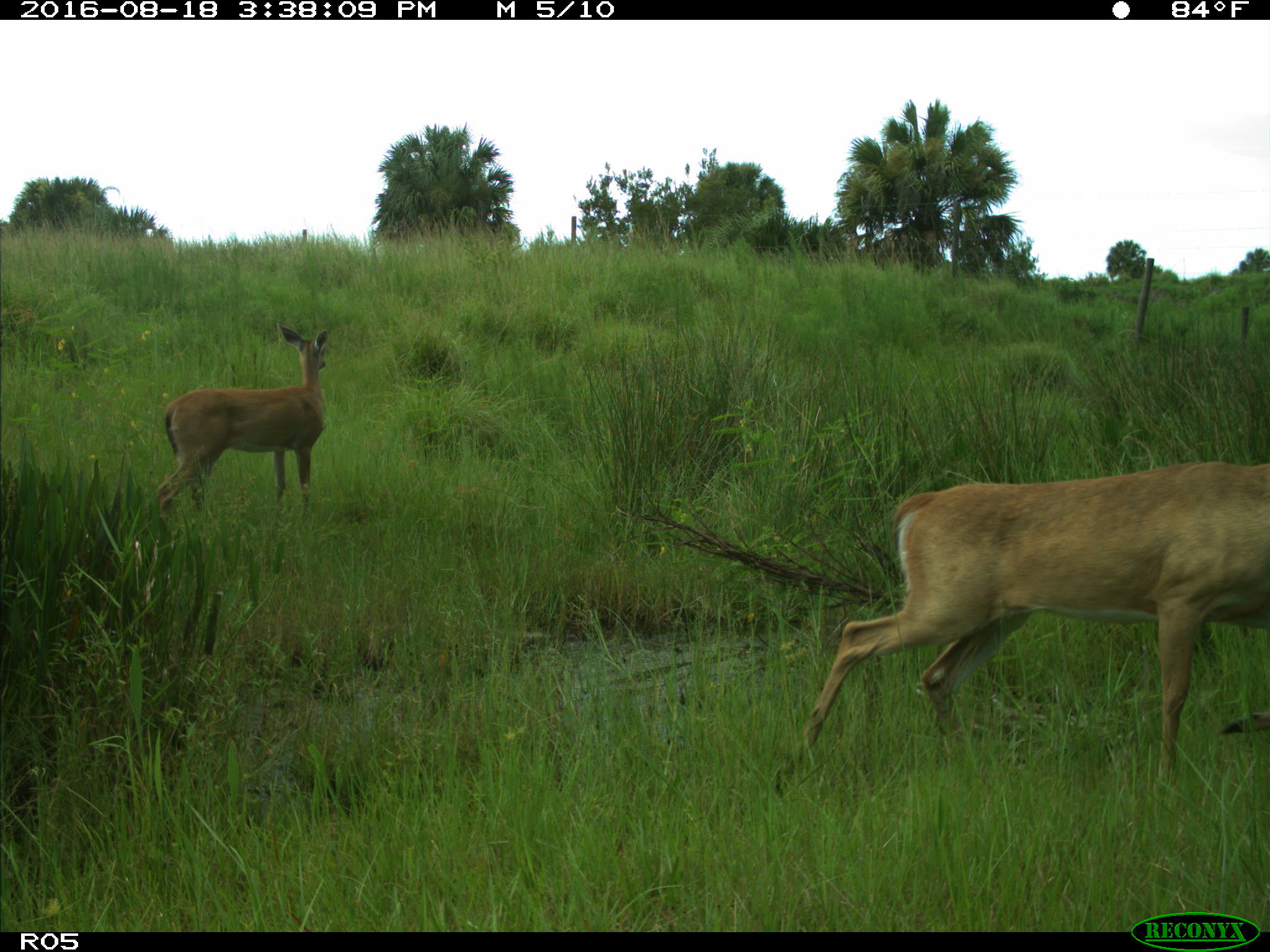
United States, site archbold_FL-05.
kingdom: Animalia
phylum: Chordata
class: Mammalia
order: Artiodactyla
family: Cervidae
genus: Odocoileus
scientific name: Odocoileus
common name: deer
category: unidentified deer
Unidentified deer (deer) (Odocoileus).